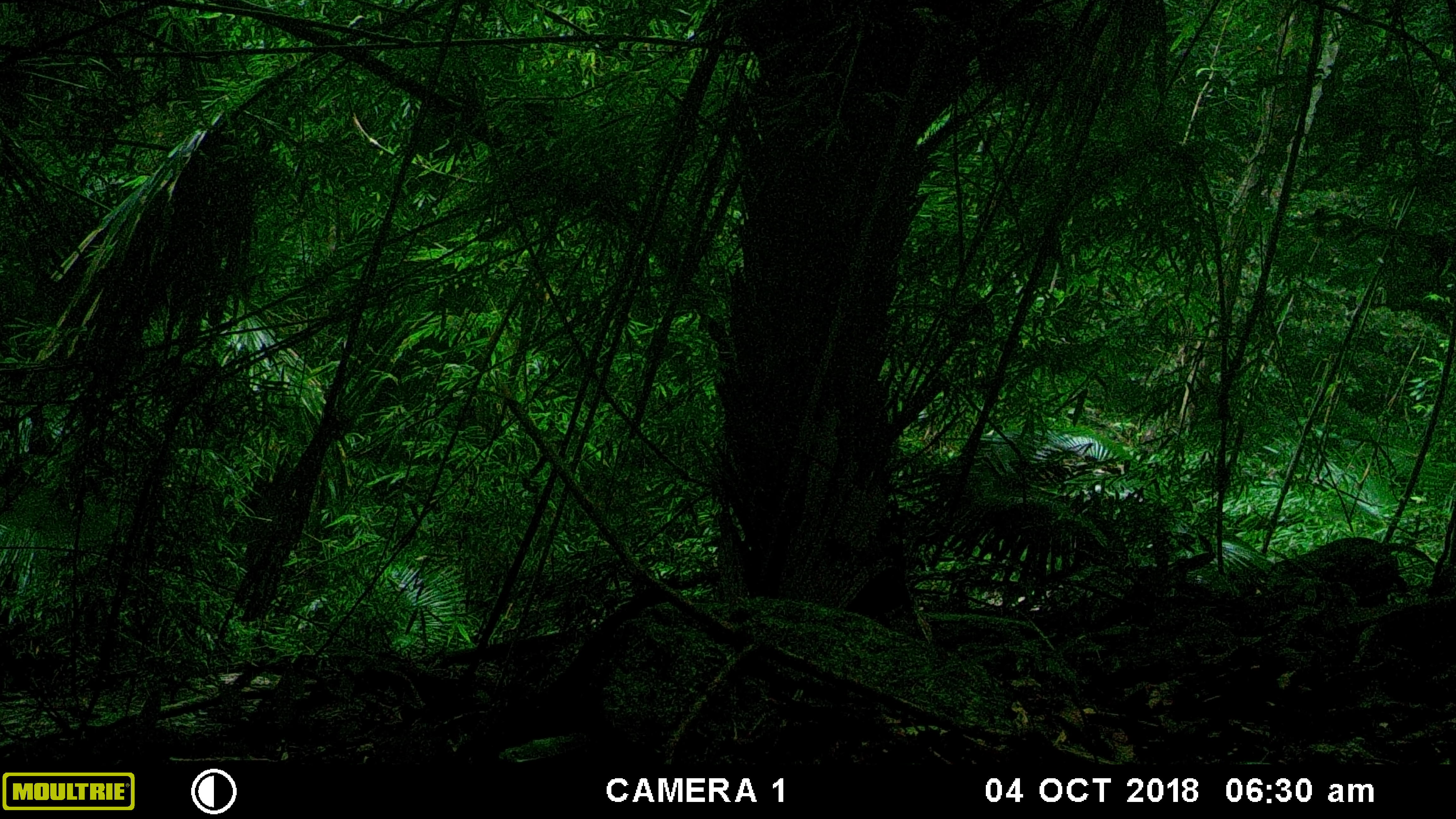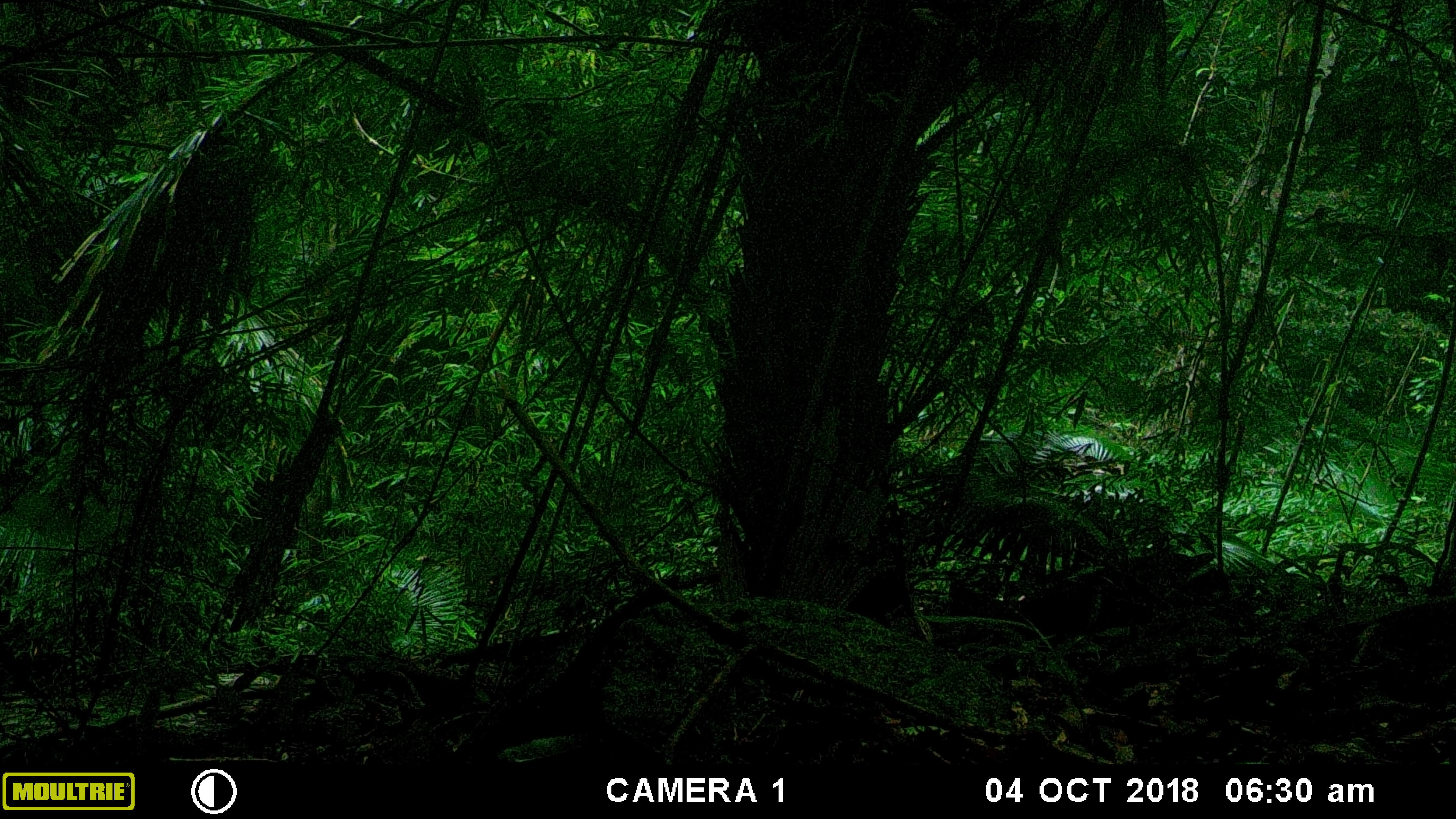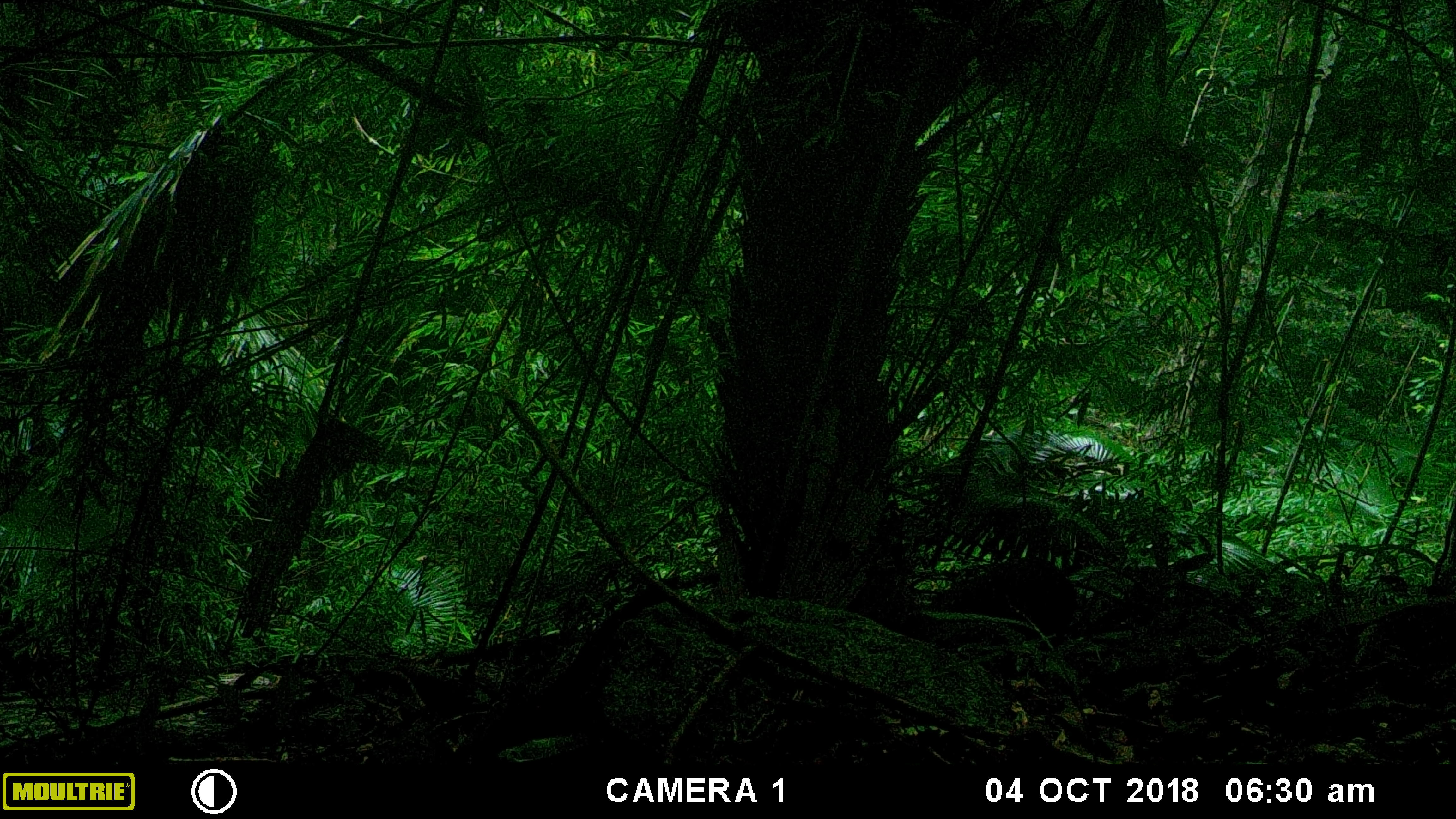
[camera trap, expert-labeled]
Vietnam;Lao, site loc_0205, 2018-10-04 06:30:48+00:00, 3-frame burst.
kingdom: Animalia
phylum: Chordata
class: Mammalia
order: Artiodactyla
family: Cervidae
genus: Muntiacus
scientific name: Muntiacus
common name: muntjacs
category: unidentified muntjac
Unidentified muntjac (muntjacs) (Muntiacus). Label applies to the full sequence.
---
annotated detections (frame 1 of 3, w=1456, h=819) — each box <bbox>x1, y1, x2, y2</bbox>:
unidentified muntjac: <bbox>1274, 536, 1435, 596</bbox>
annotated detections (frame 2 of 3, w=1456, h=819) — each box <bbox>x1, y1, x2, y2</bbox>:
unidentified muntjac: <bbox>948, 551, 1216, 651</bbox>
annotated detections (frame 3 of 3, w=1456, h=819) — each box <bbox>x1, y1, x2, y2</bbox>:
unidentified muntjac: <bbox>927, 557, 1077, 652</bbox>